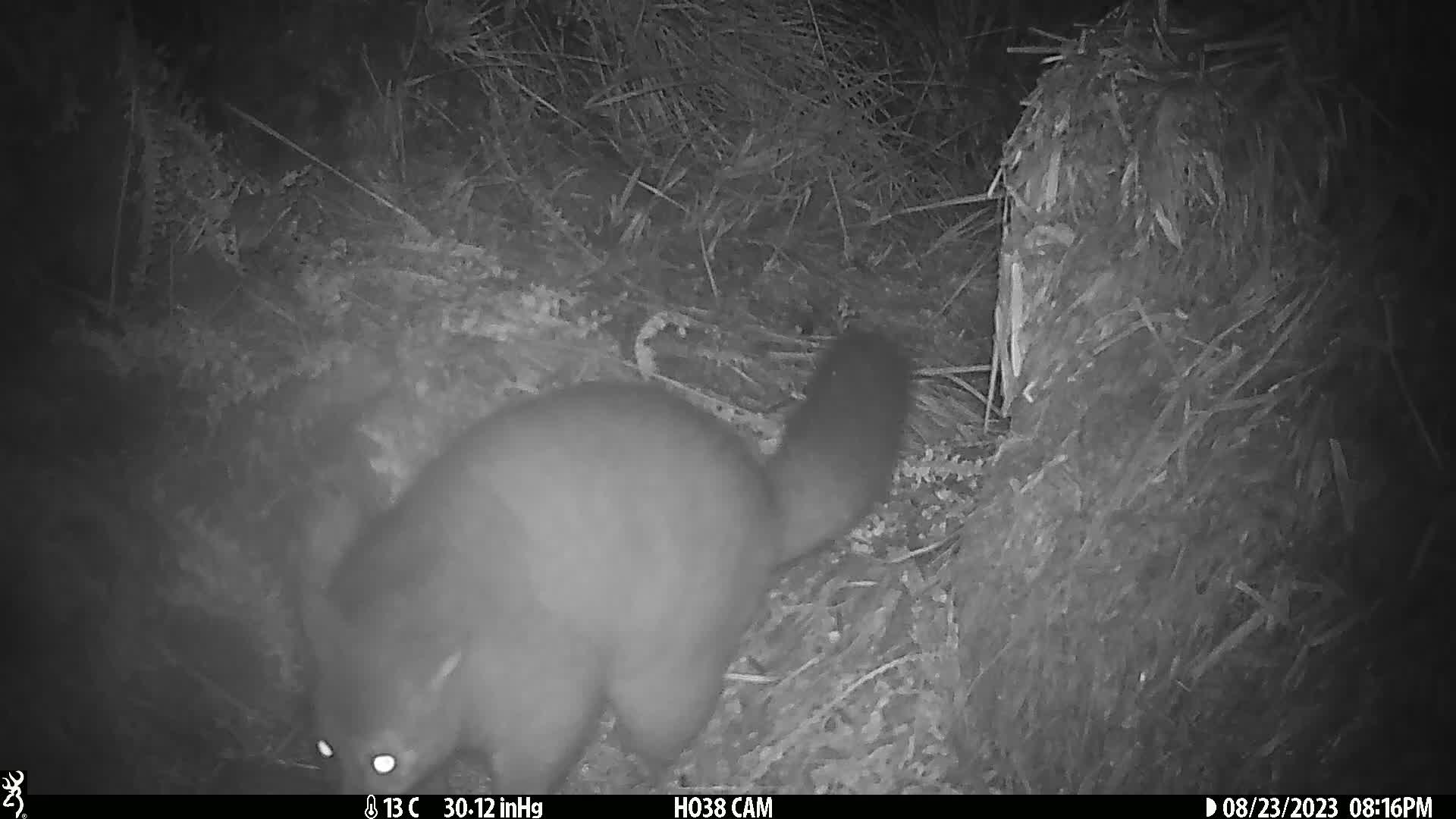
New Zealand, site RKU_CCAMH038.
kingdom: Animalia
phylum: Chordata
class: Mammalia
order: Diprotodontia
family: Phalangeridae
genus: Trichosurus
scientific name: Trichosurus vulpecula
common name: common brushtail possum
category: possum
Possum (common brushtail possum) (Trichosurus vulpecula).